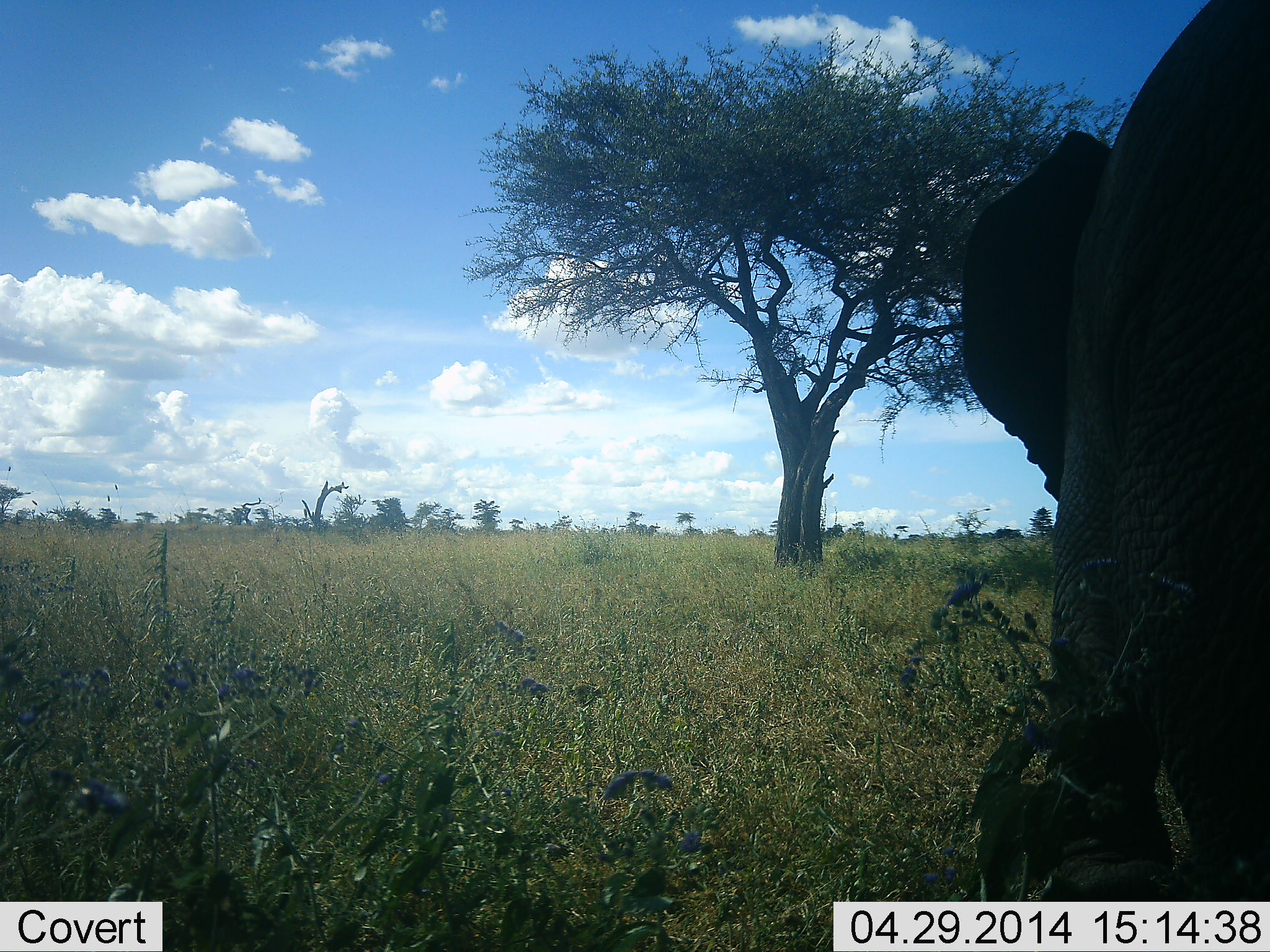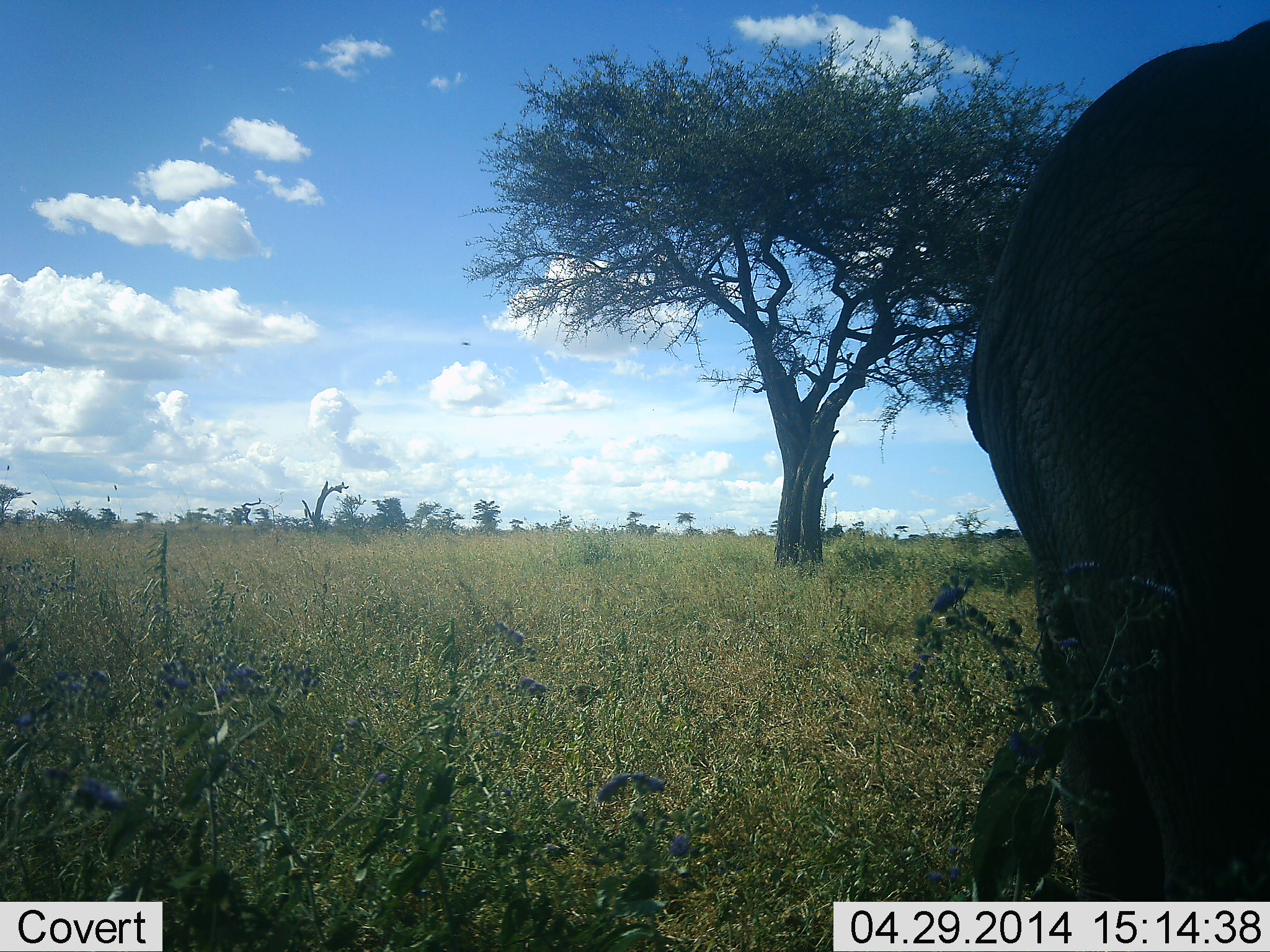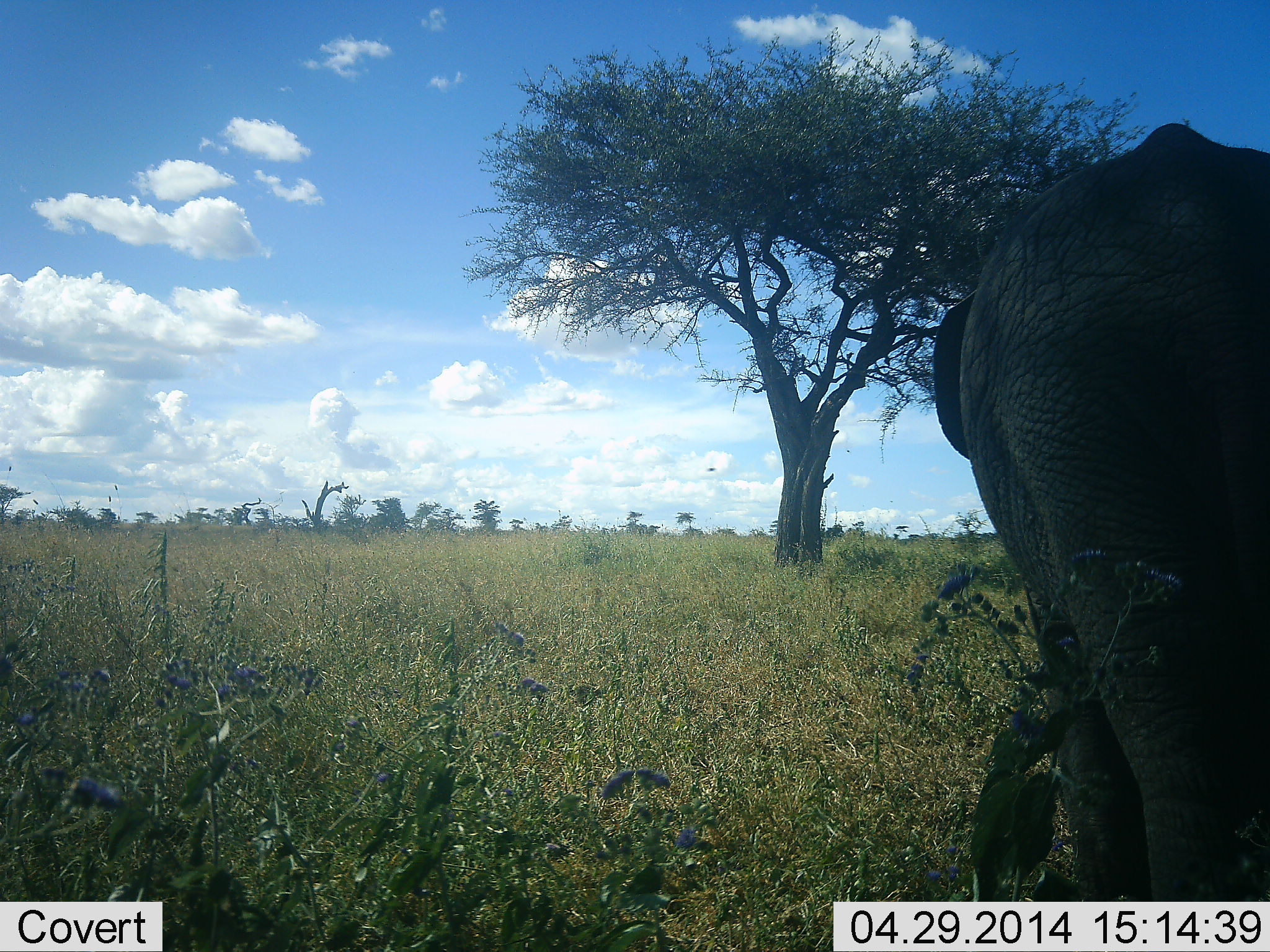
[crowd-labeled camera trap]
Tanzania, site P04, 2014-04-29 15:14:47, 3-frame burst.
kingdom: Animalia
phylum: Chordata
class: Mammalia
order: Proboscidea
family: Elephantidae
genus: Loxodonta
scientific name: Loxodonta africana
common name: african bush elephant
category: elephant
Elephant (african bush elephant) (Loxodonta africana), count 1. Behavior (volunteer vote fractions): standing 55%, resting 0%, moving 55%, interacting 0%. Young present (vote fraction): 0%. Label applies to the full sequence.